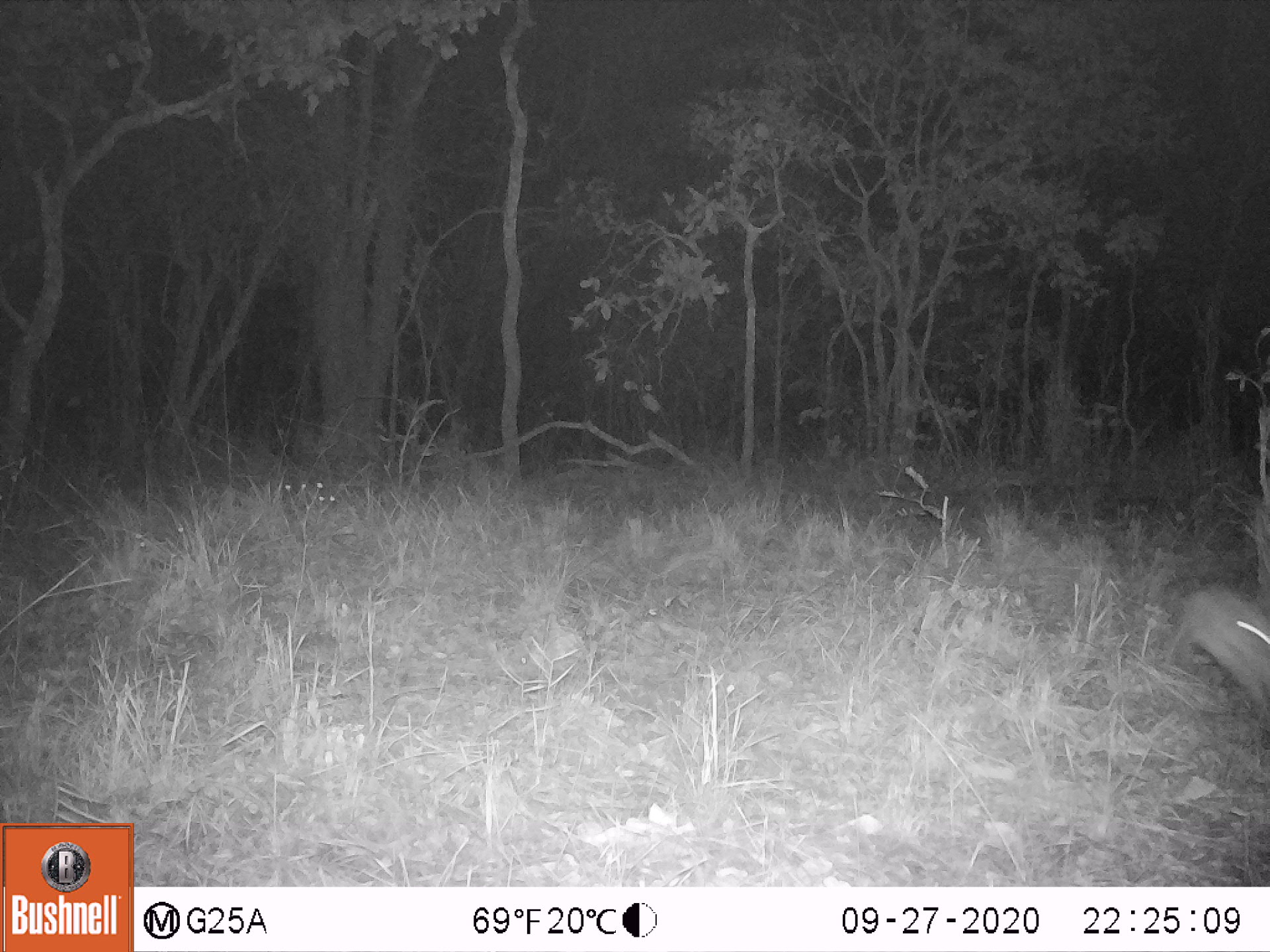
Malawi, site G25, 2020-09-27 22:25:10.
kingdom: Animalia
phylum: Chordata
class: Mammalia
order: Artiodactyla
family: Bovidae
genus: Sylvicapra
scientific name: Sylvicapra grimmia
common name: common duiker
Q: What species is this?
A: Common duiker (Sylvicapra grimmia).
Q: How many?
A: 1.